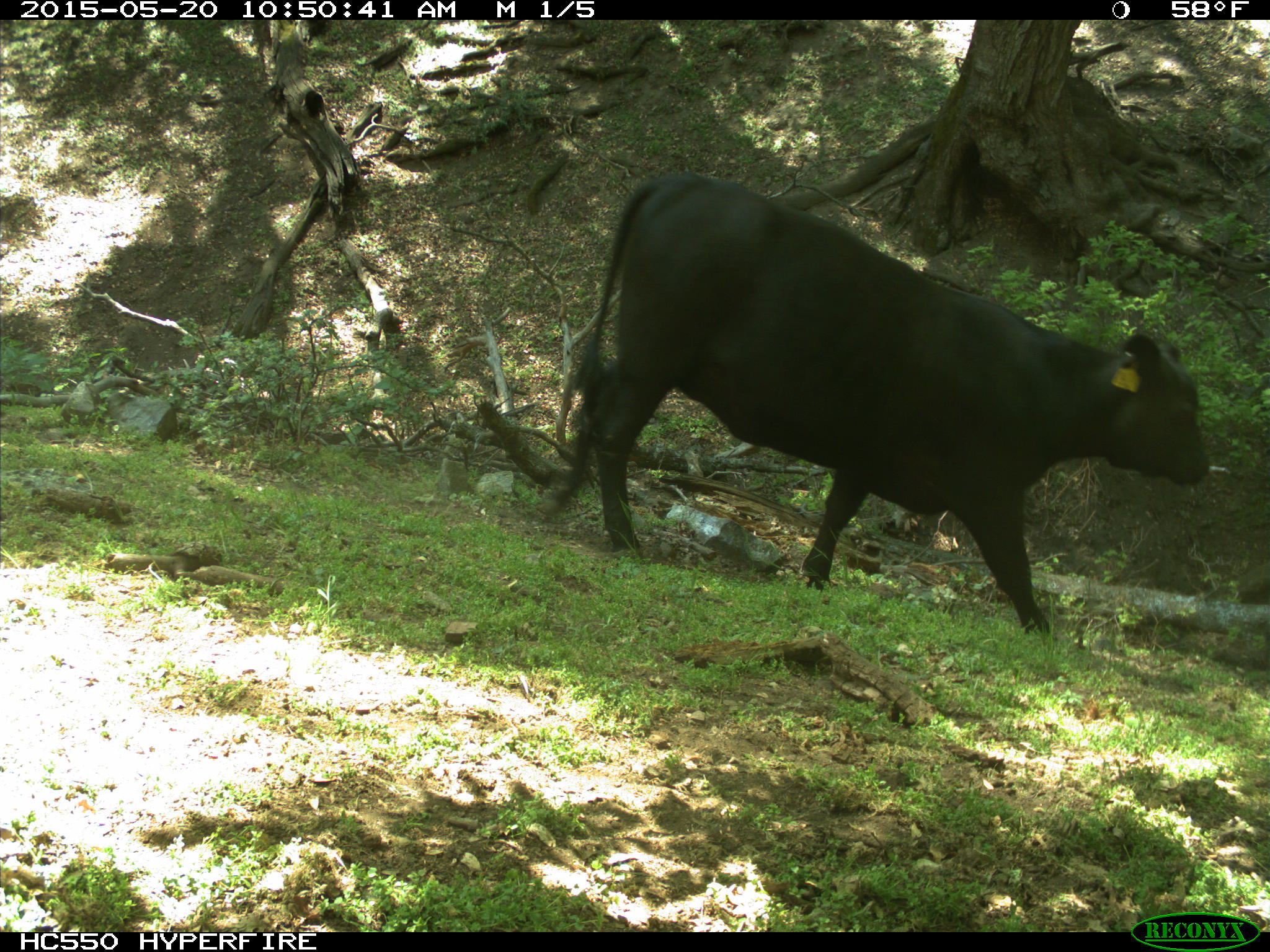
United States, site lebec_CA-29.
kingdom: Animalia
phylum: Chordata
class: Mammalia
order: Artiodactyla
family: Bovidae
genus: Bos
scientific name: Bos taurus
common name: domestic cow